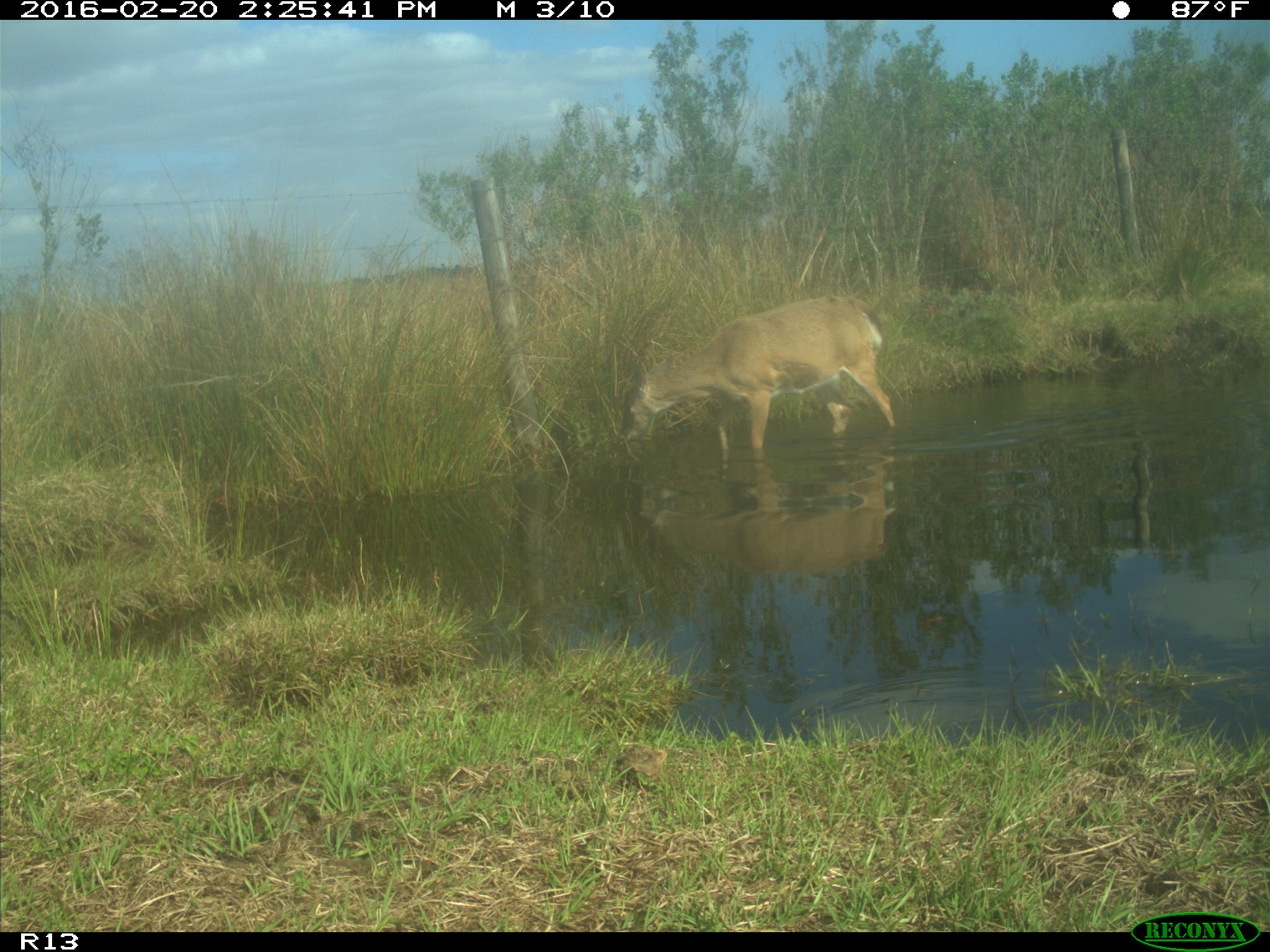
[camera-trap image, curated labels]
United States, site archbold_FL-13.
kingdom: Animalia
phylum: Chordata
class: Mammalia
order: Artiodactyla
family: Cervidae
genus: Odocoileus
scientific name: Odocoileus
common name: deer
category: unidentified deer